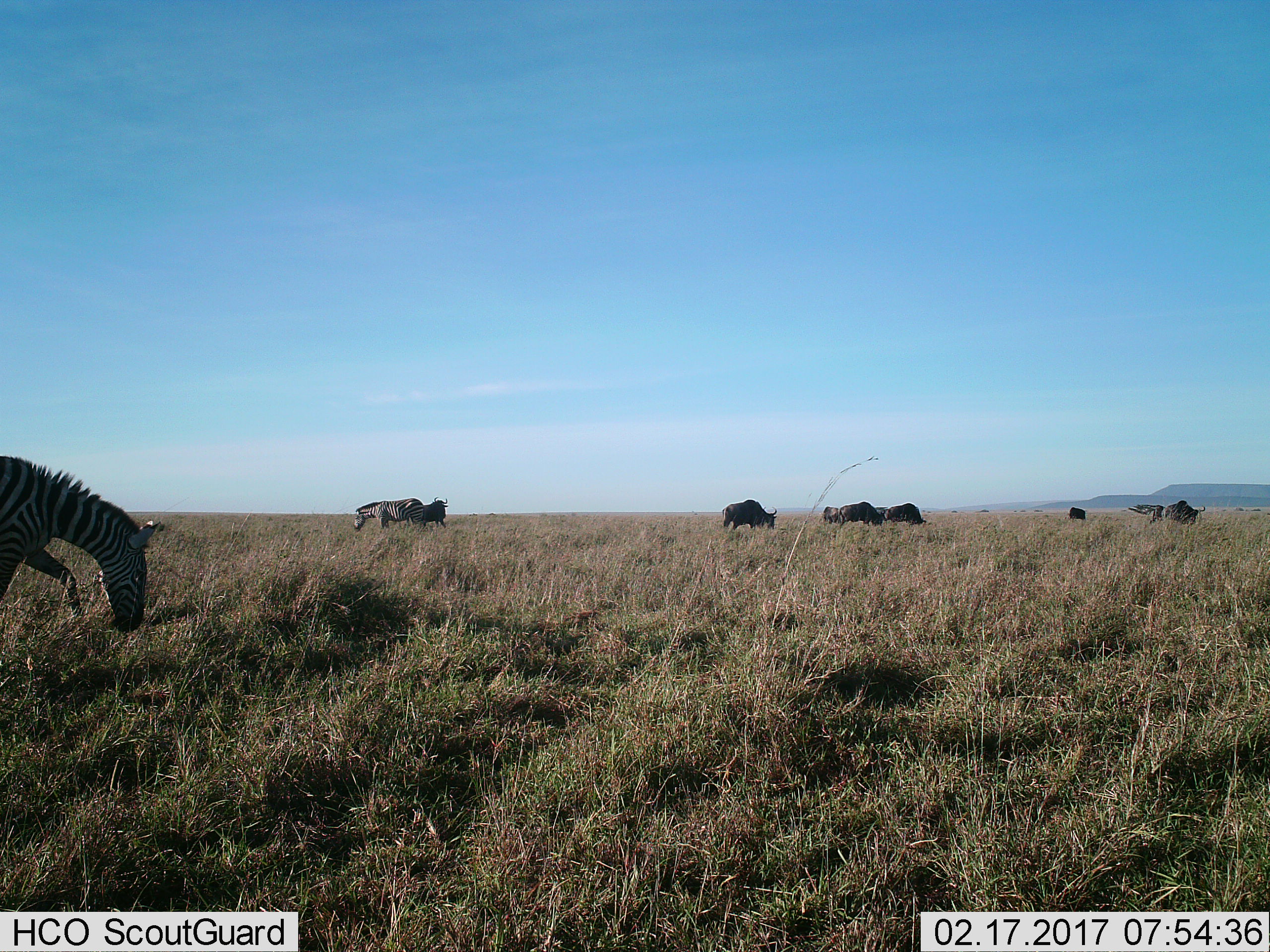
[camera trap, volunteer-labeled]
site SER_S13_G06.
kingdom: Animalia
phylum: Chordata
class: Mammalia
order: Artiodactyla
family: Bovidae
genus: Connochaetes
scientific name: Connochaetes taurinus taurinus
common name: blue wildebeest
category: wildebeestblue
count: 8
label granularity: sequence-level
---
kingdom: Animalia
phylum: Chordata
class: Mammalia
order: Perissodactyla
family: Equidae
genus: Equus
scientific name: Equus quagga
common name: plains zebra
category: zebraplains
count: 2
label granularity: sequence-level